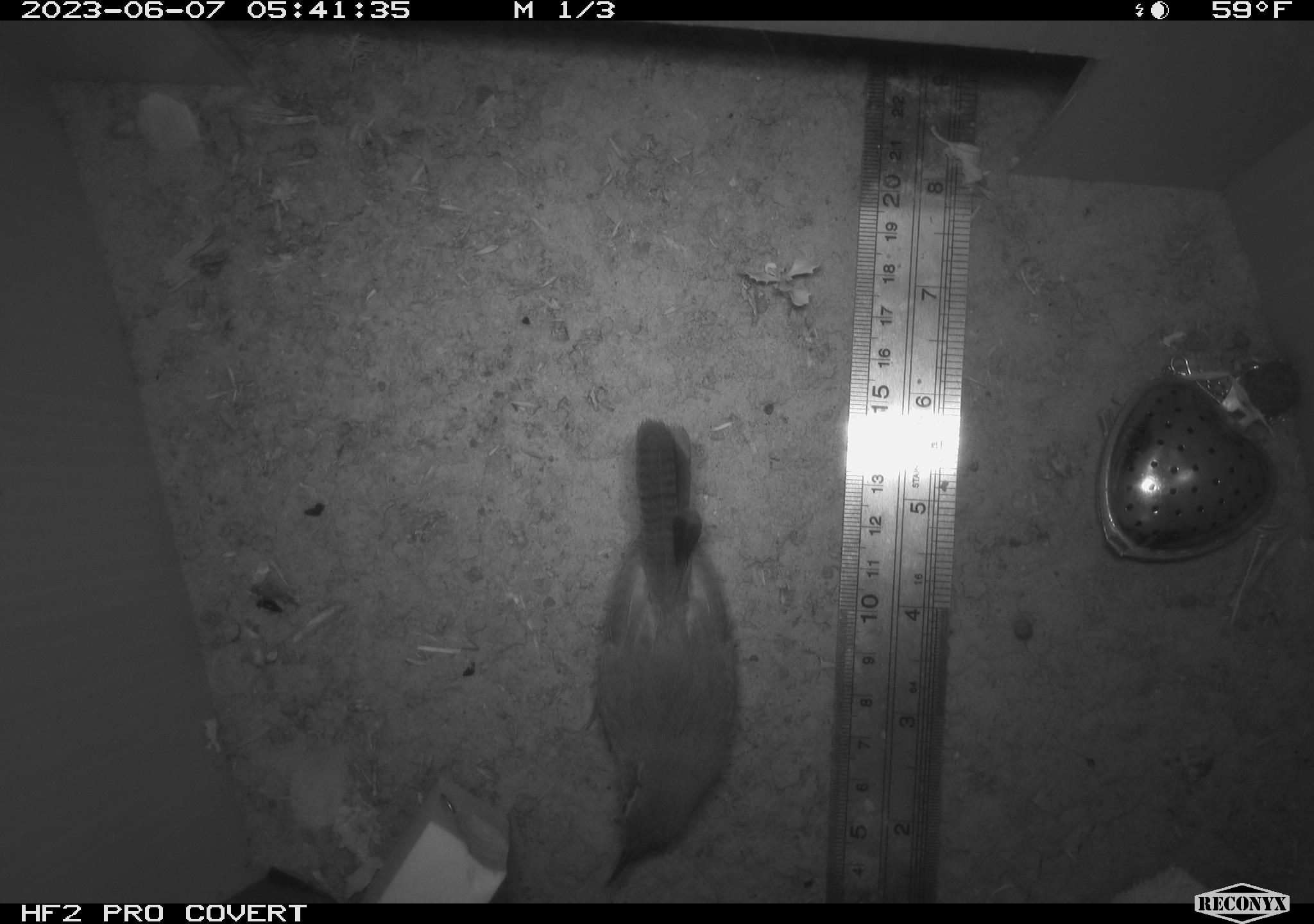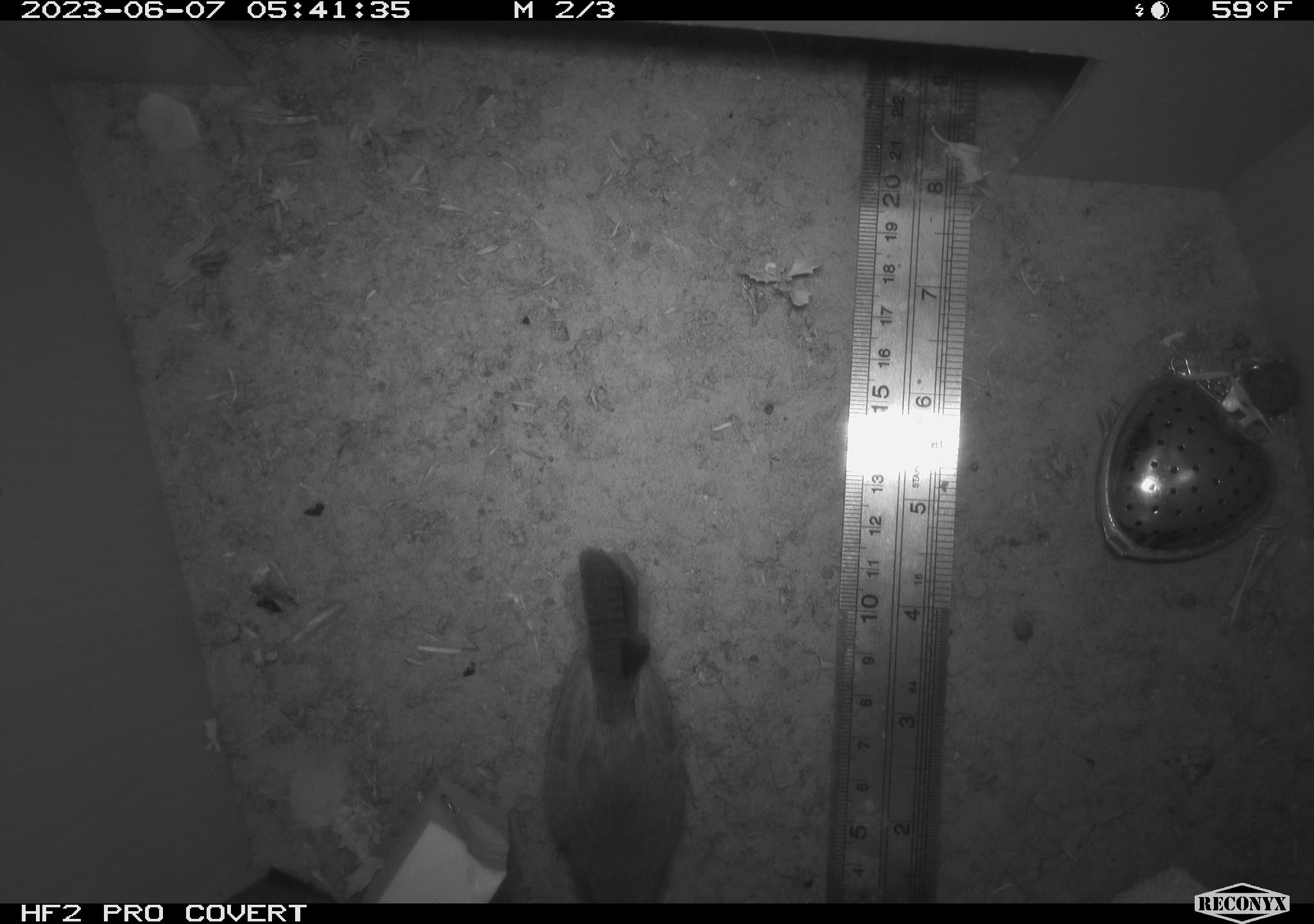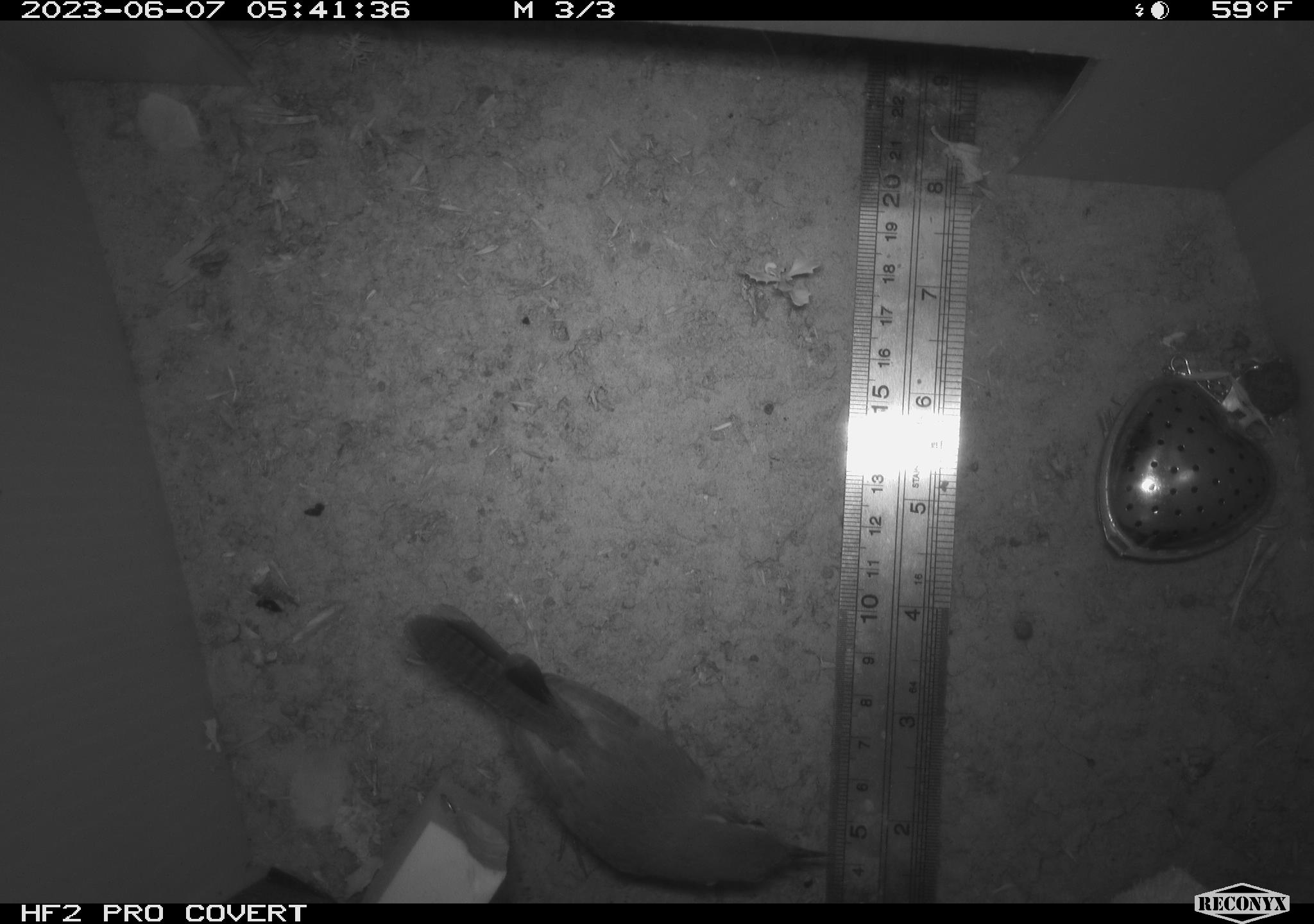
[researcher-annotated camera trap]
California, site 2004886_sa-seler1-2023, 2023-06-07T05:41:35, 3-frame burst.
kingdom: Animalia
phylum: Chordata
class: Aves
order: Passeriformes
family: Troglodytidae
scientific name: Troglodytidae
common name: wren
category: troglodytidae family